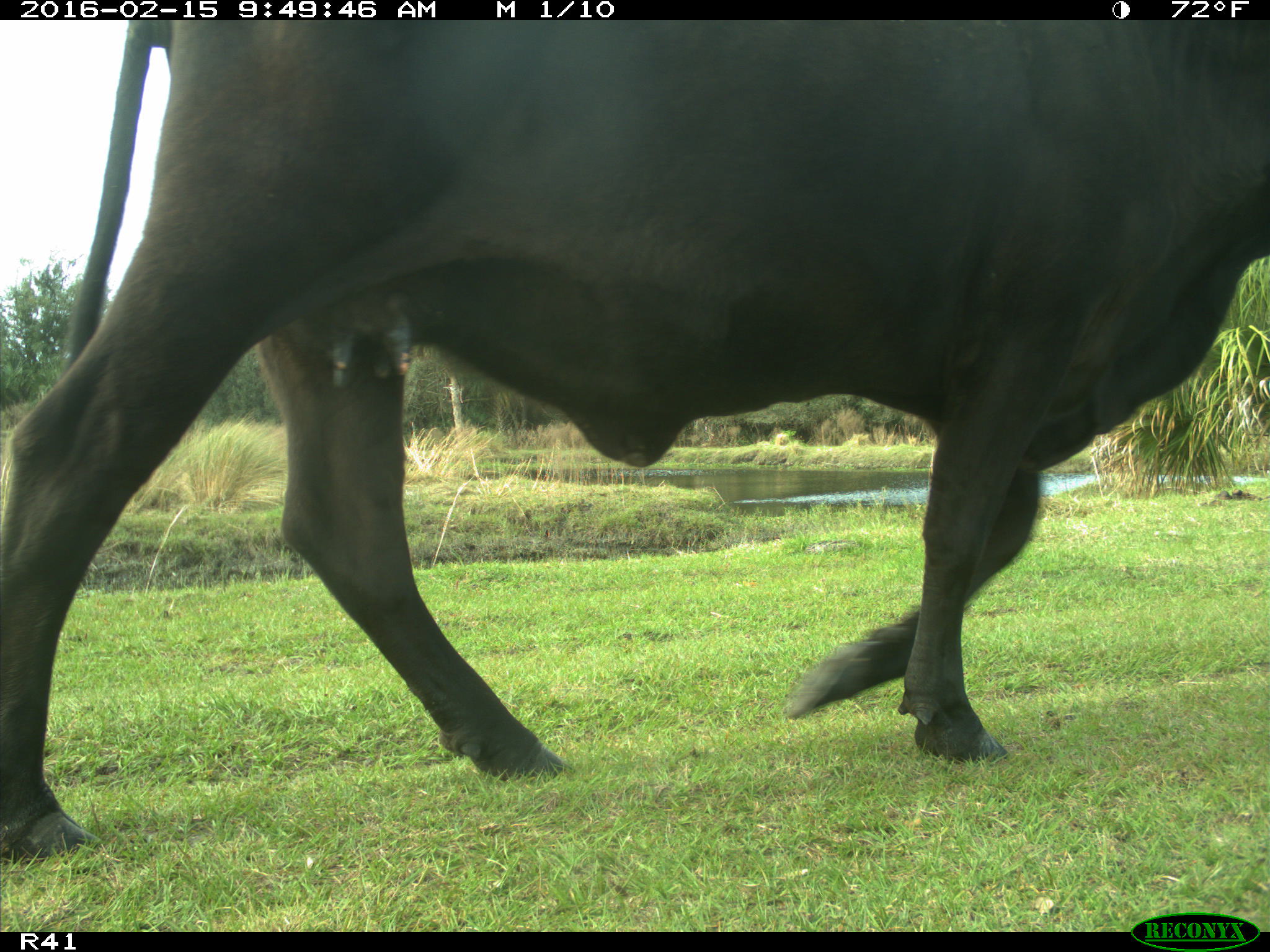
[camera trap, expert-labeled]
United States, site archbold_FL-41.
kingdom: Animalia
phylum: Chordata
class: Mammalia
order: Artiodactyla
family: Bovidae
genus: Bos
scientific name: Bos taurus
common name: domestic cow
Bos taurus (domestic cow).